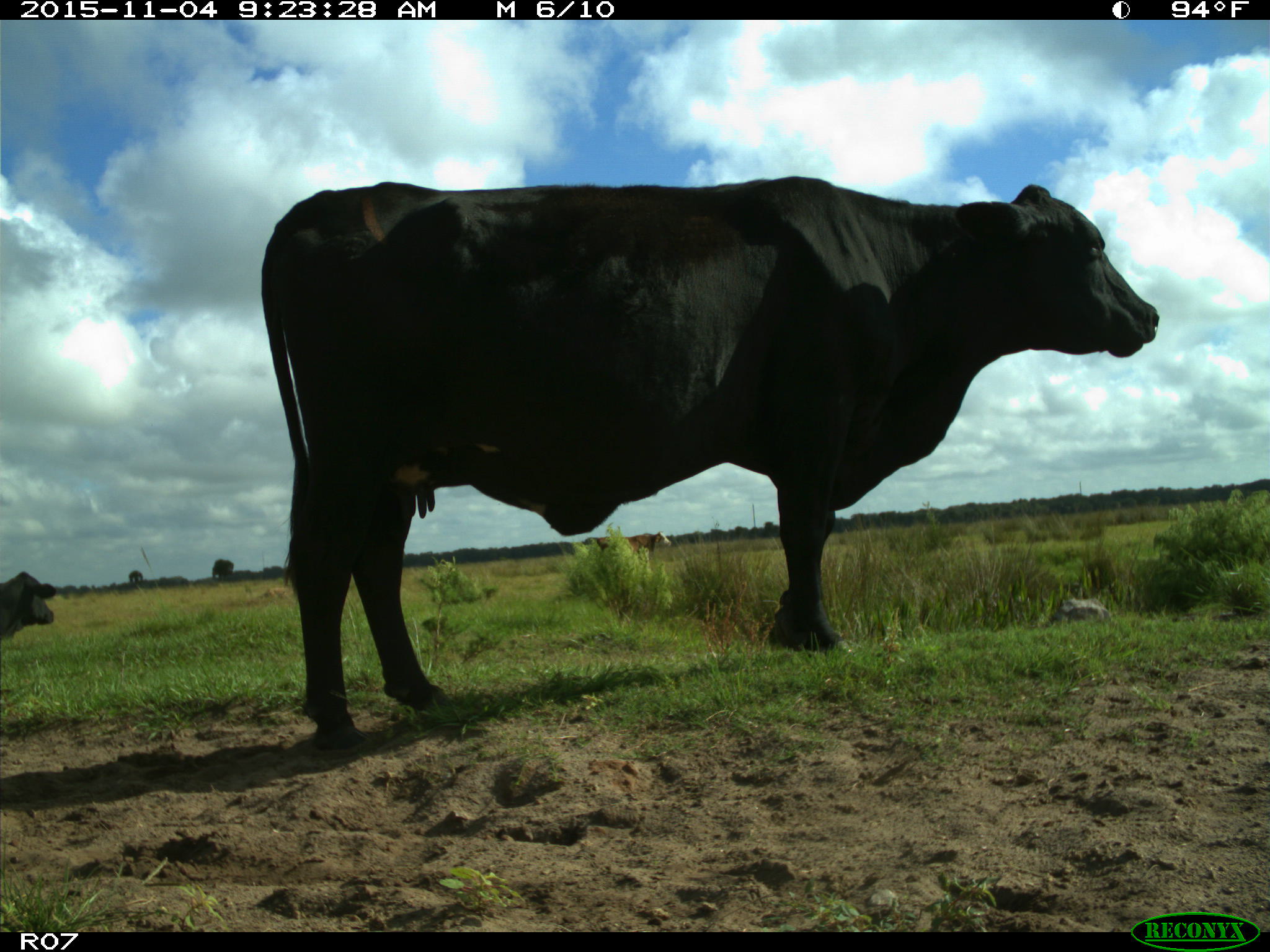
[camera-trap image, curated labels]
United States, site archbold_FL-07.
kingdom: Animalia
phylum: Chordata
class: Mammalia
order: Artiodactyla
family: Bovidae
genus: Bos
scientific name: Bos taurus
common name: domestic cow